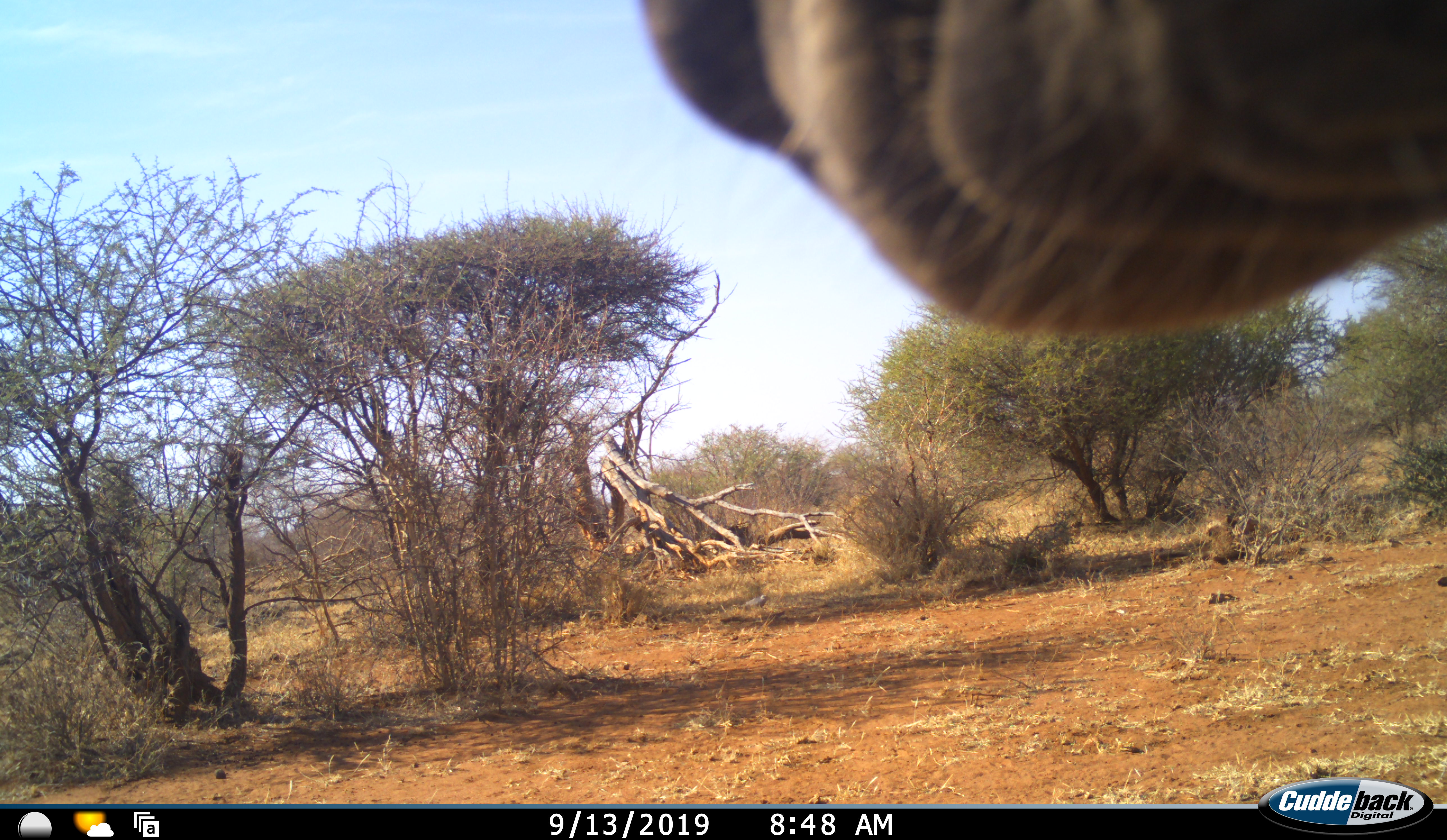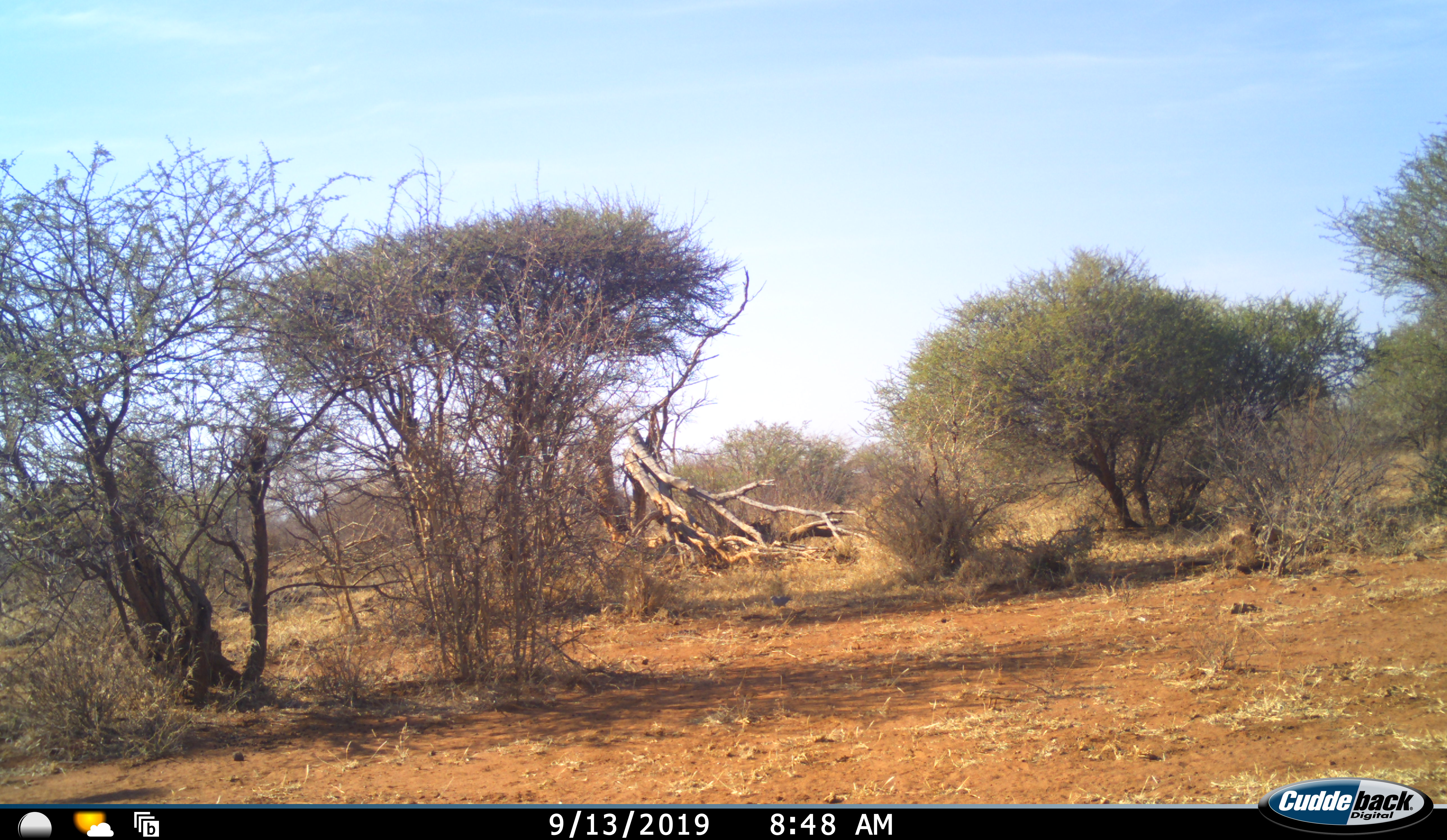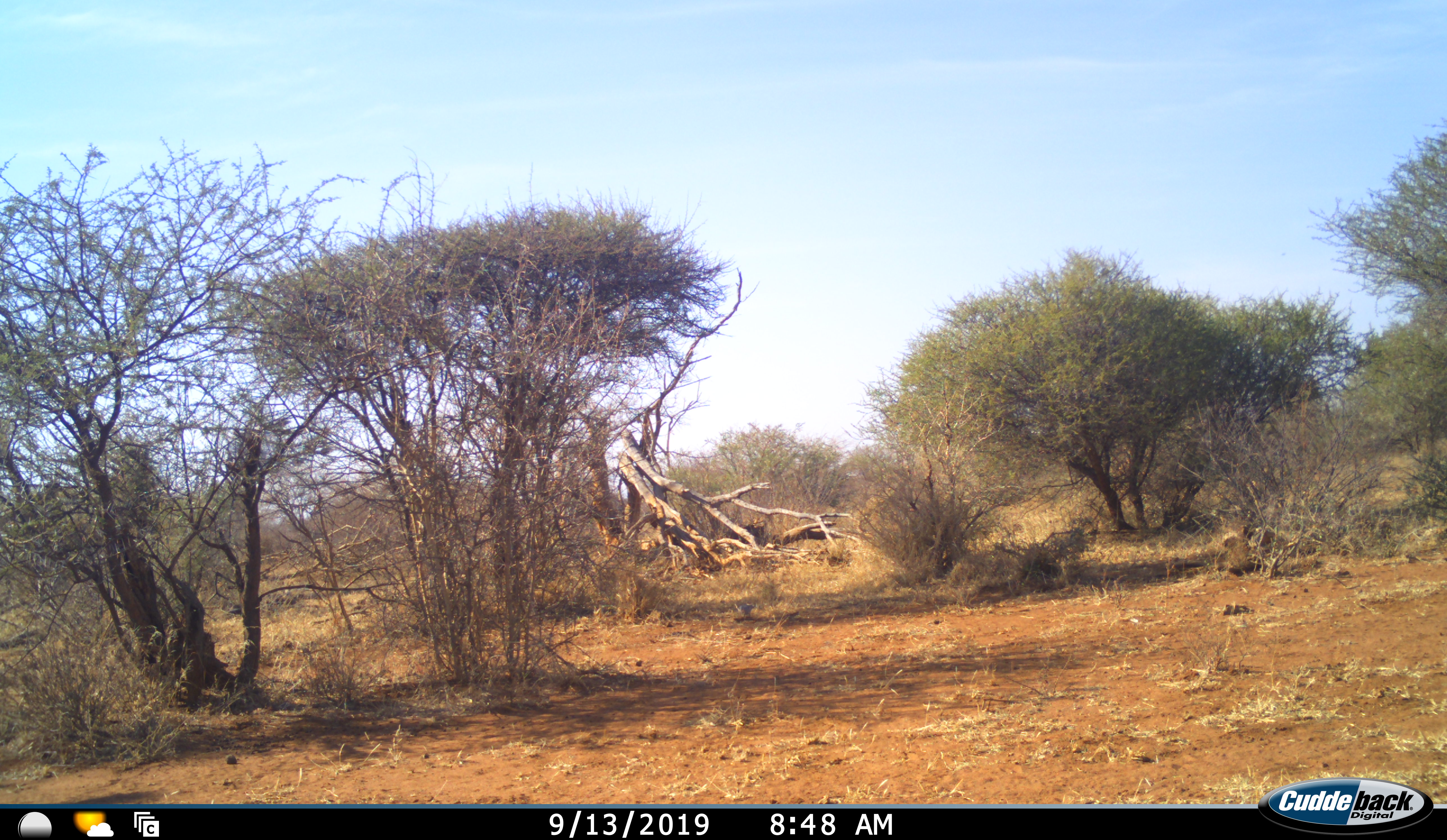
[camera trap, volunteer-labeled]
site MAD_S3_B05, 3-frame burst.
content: unidentified animal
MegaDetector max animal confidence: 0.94